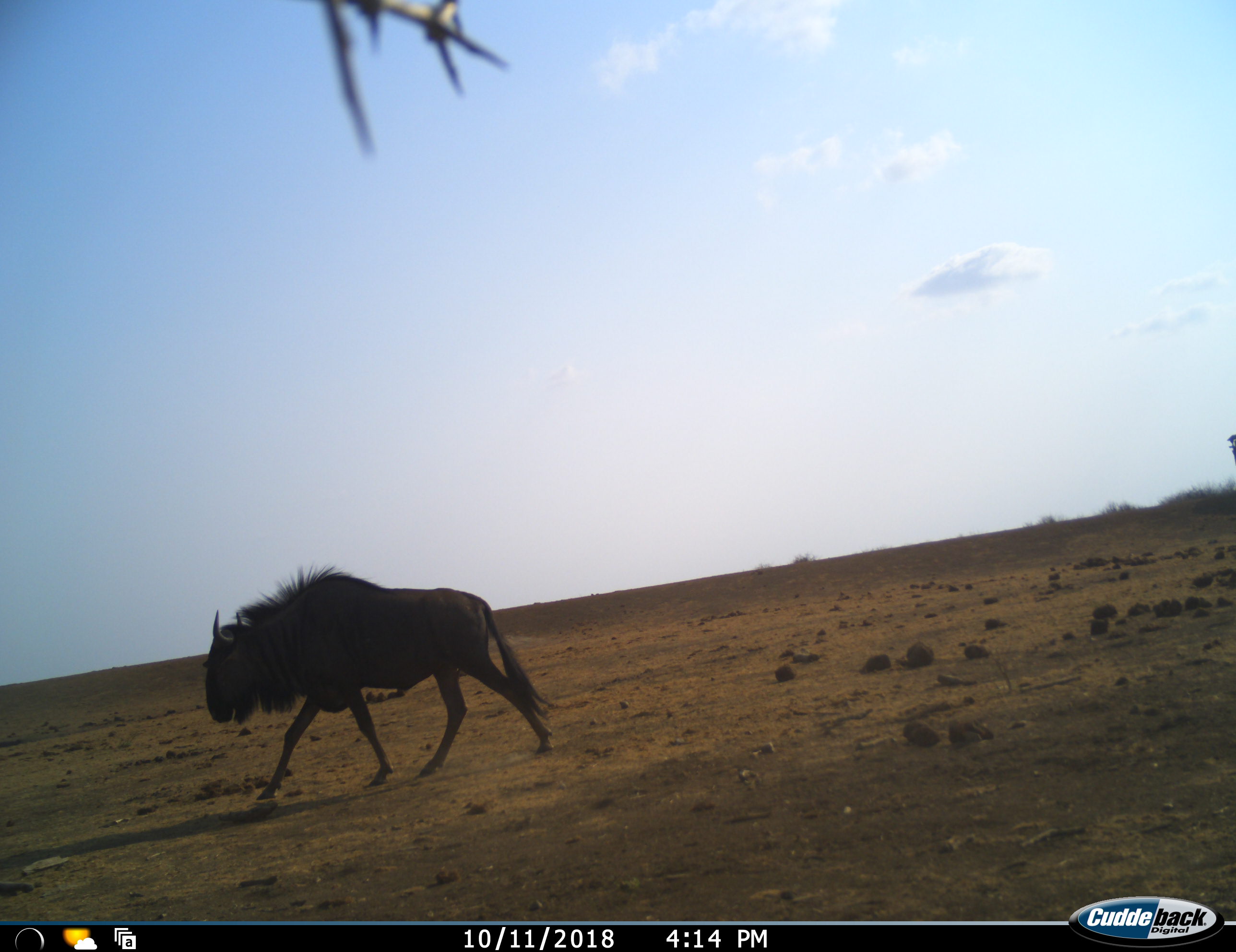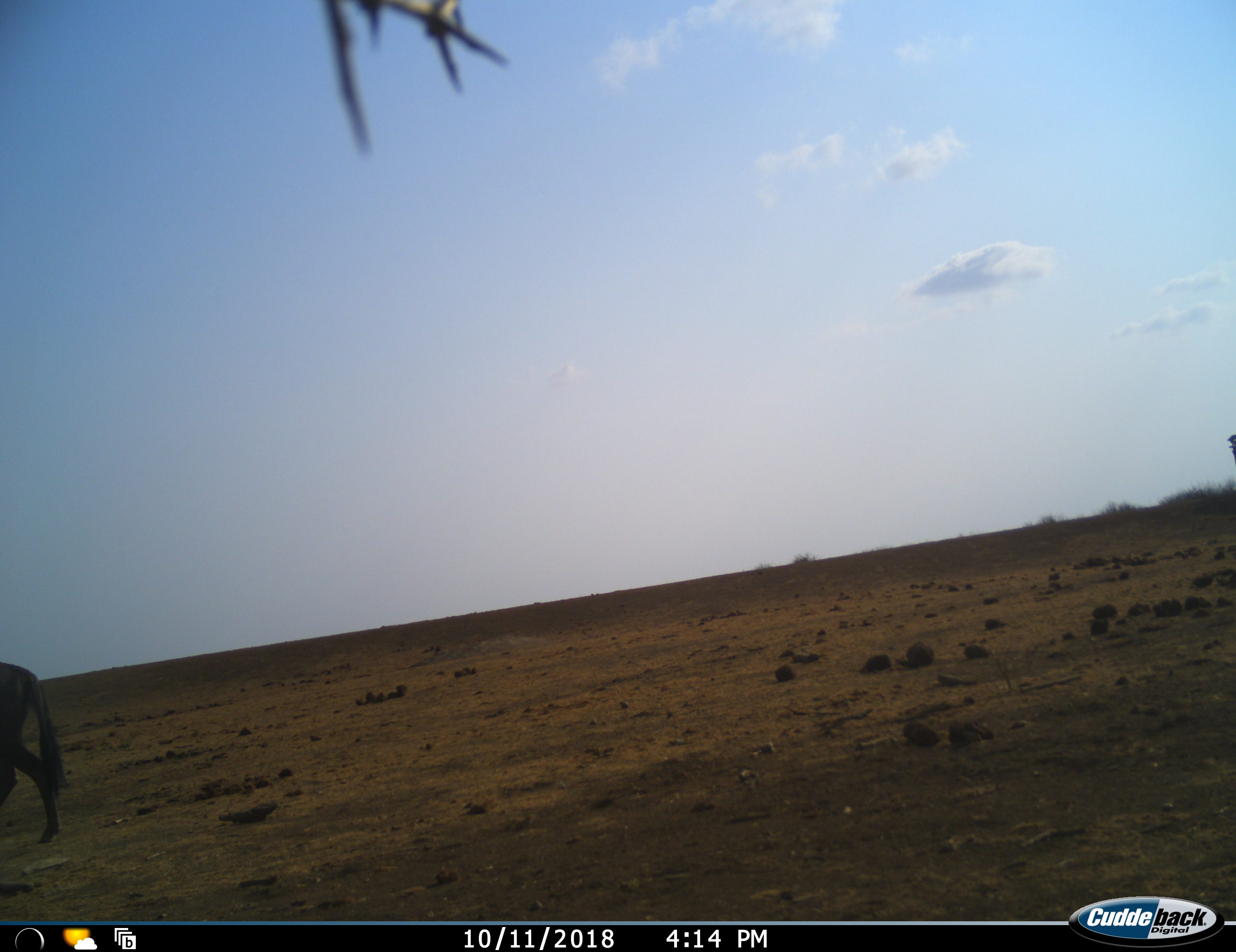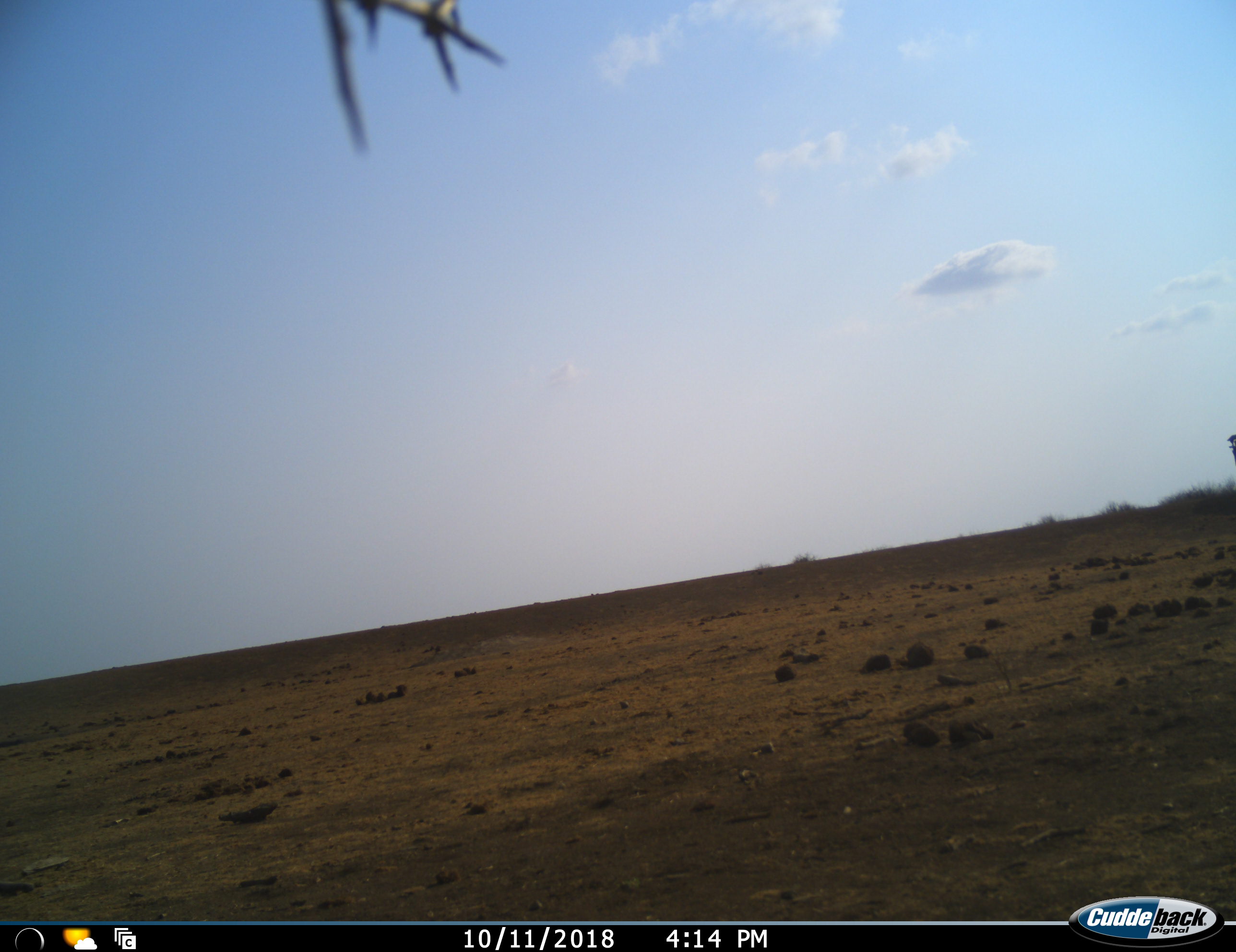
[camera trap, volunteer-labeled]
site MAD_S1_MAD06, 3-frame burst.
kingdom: Animalia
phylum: Chordata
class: Mammalia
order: Artiodactyla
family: Bovidae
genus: Connochaetes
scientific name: Connochaetes taurinus taurinus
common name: blue wildebeest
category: wildebeestblue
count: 1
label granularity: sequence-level